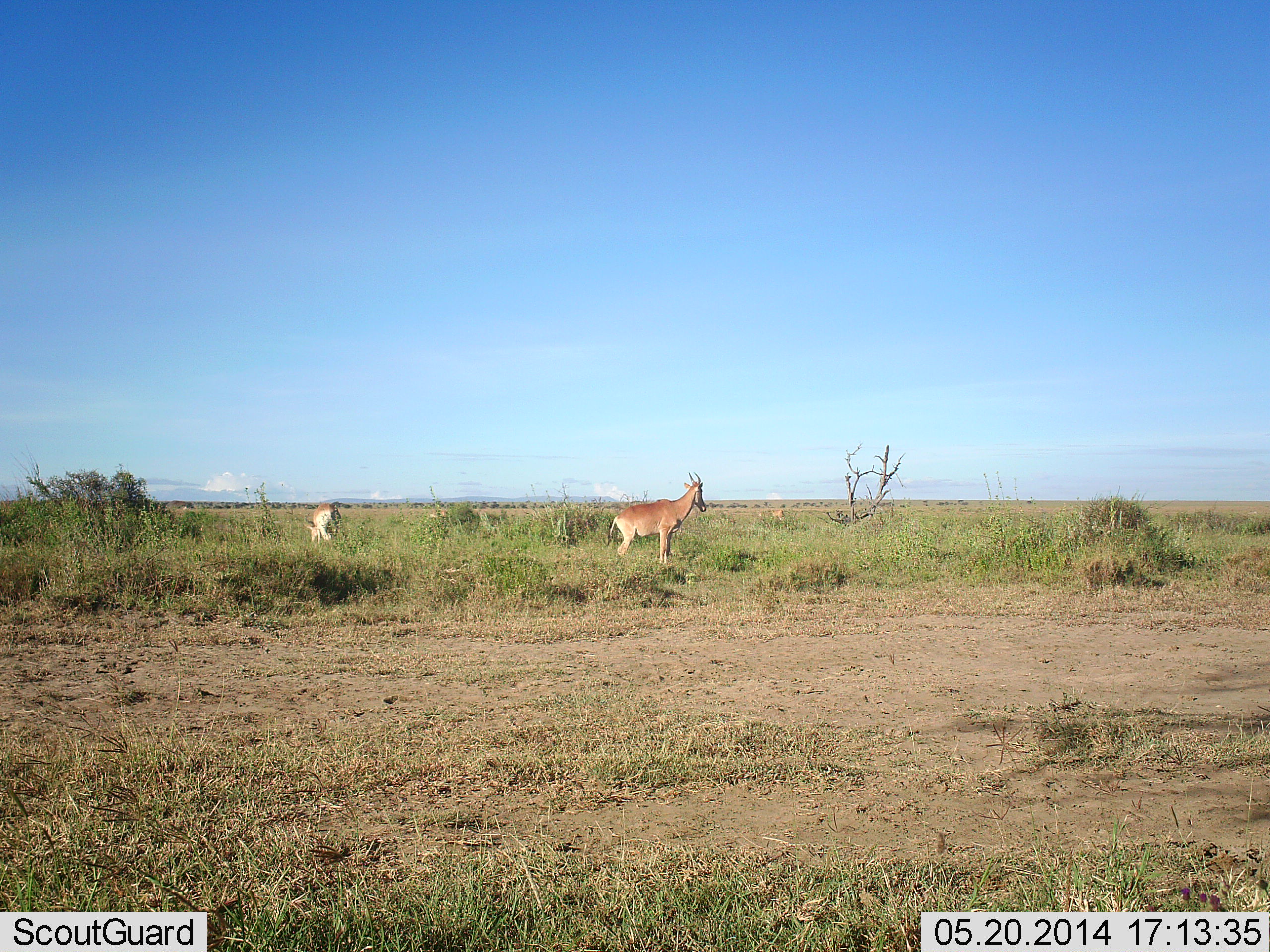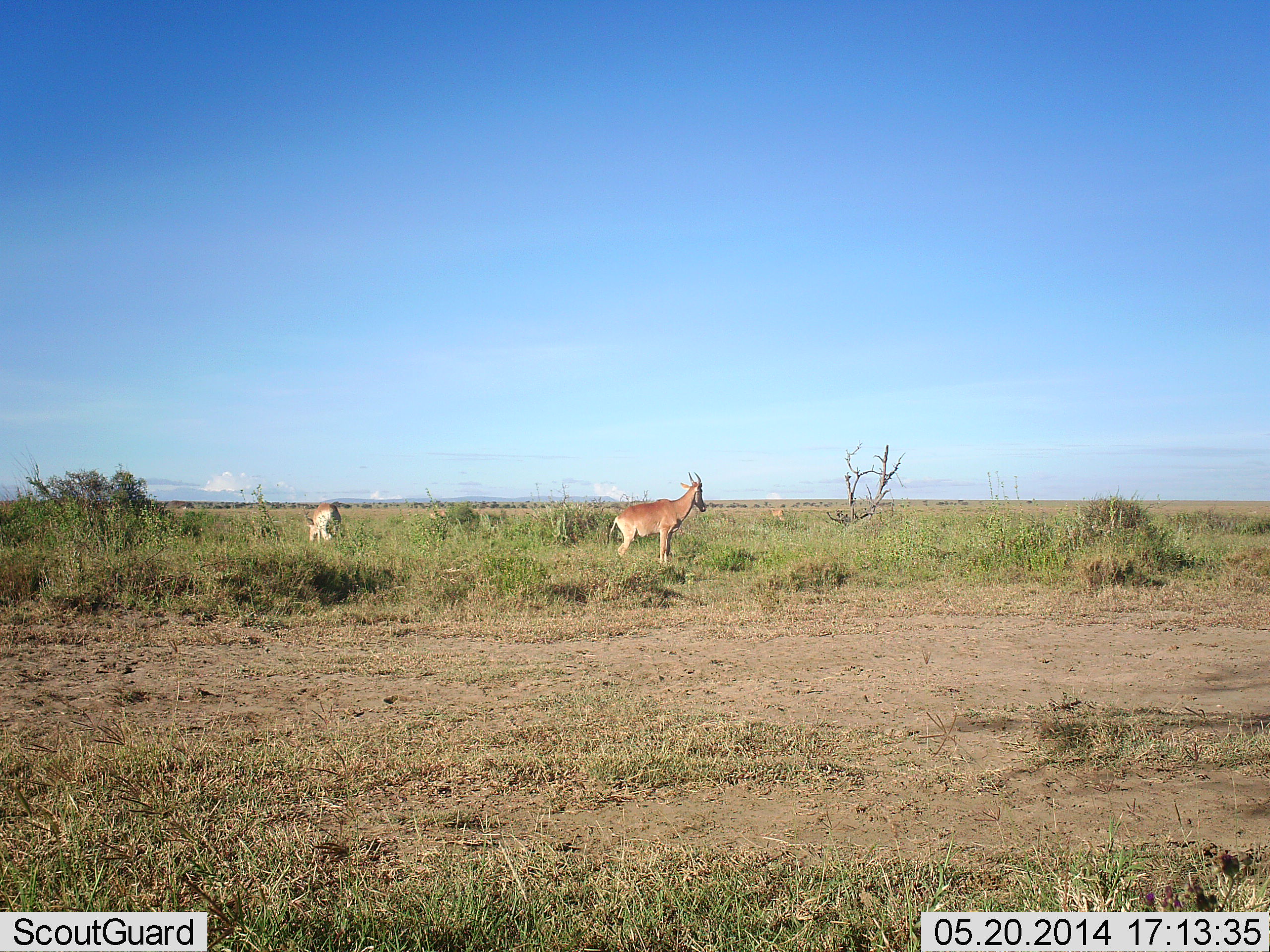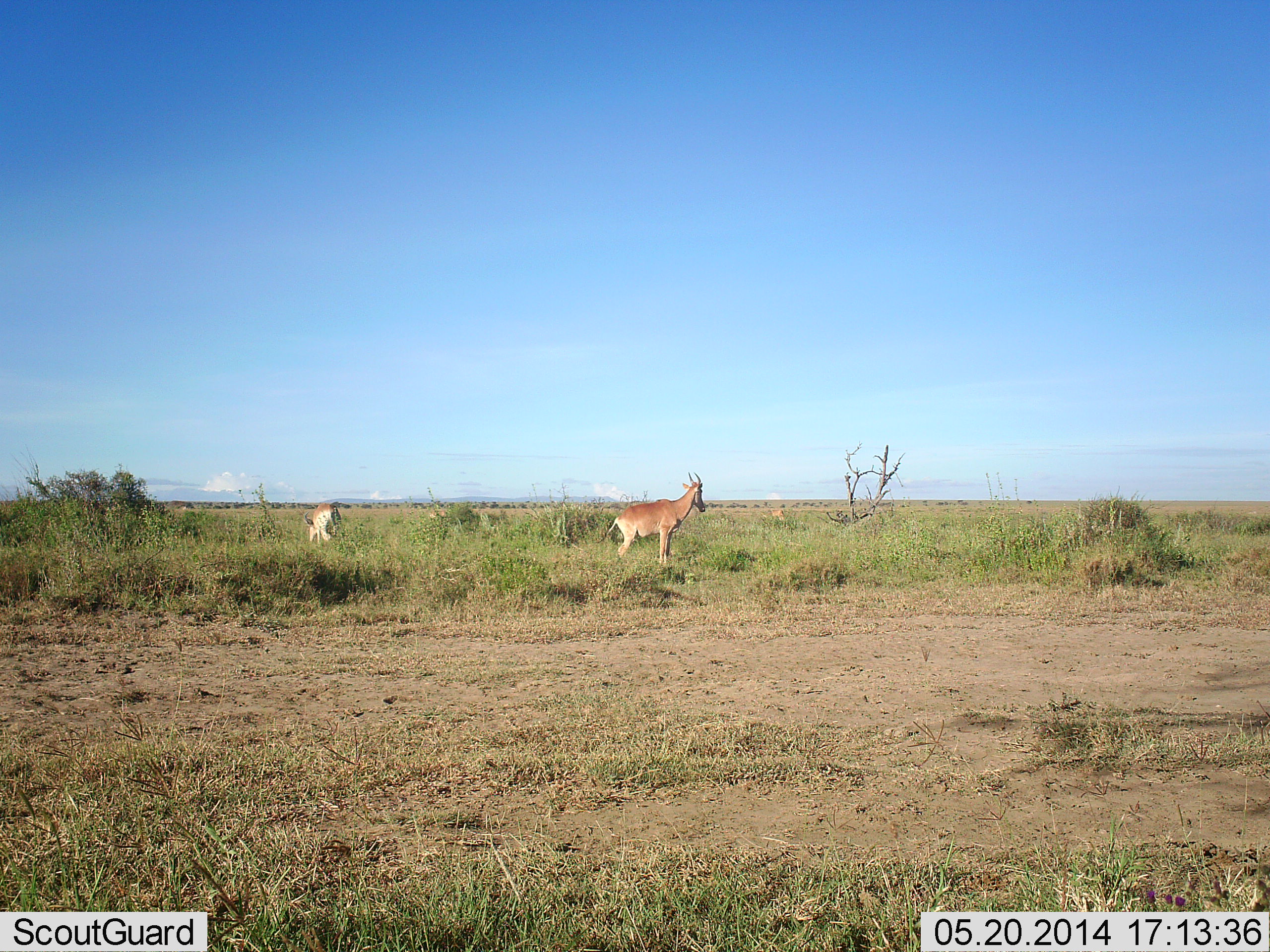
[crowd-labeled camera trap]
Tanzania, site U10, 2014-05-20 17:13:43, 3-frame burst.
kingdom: Animalia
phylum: Chordata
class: Mammalia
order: Artiodactyla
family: Bovidae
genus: Alcelaphus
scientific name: Alcelaphus buselaphus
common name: hartebeest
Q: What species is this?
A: Hartebeest (Alcelaphus buselaphus).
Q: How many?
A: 2.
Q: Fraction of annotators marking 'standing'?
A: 100%.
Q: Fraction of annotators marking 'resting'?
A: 0%.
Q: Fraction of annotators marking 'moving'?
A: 0%.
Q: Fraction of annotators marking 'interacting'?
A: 0%.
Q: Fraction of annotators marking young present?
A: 0%.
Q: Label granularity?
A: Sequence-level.